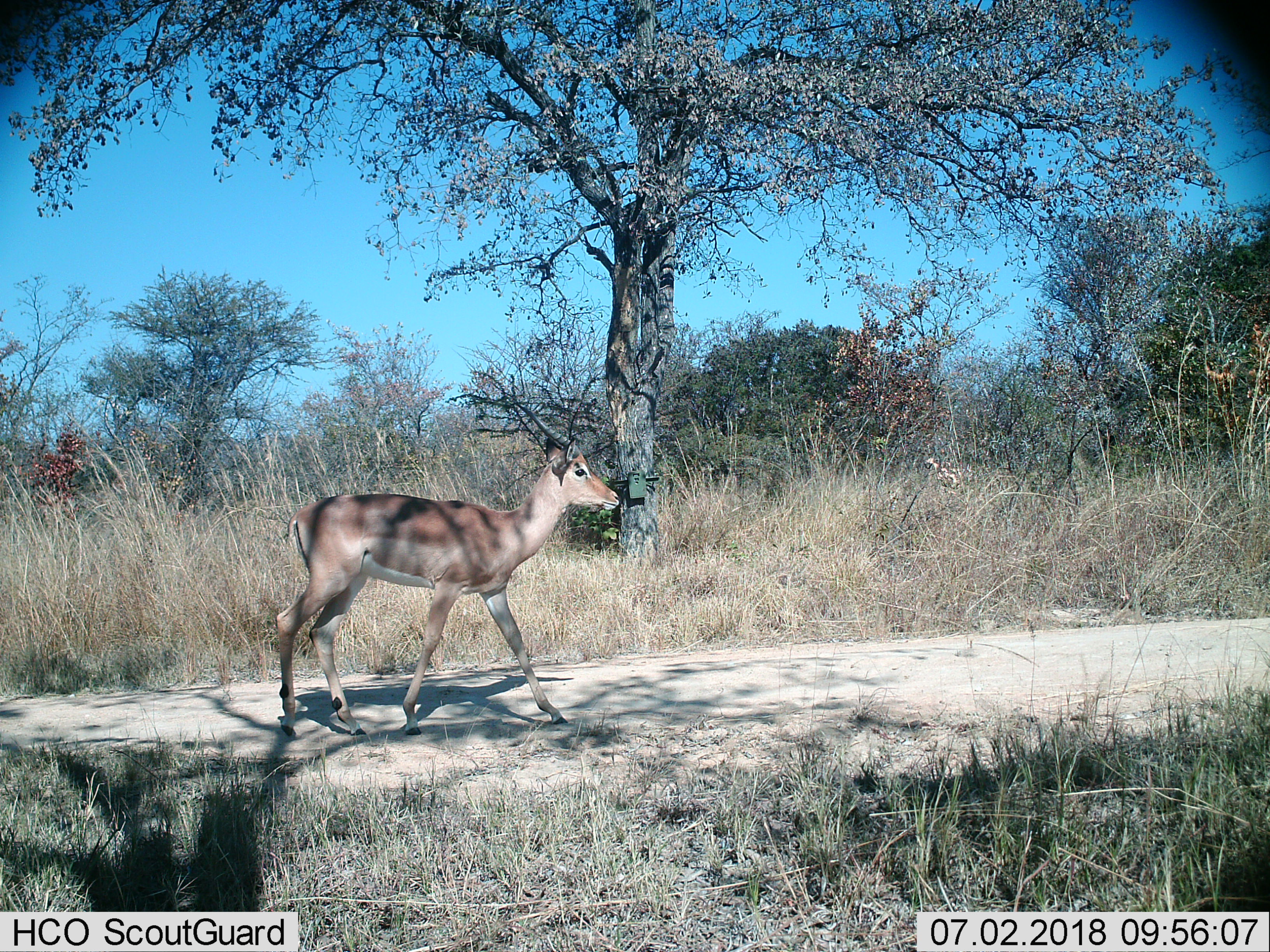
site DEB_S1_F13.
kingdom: Animalia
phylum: Chordata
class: Mammalia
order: Artiodactyla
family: Bovidae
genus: Aepyceros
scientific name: Aepyceros melampus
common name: impala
Impala (Aepyceros melampus), count 1. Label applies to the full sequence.